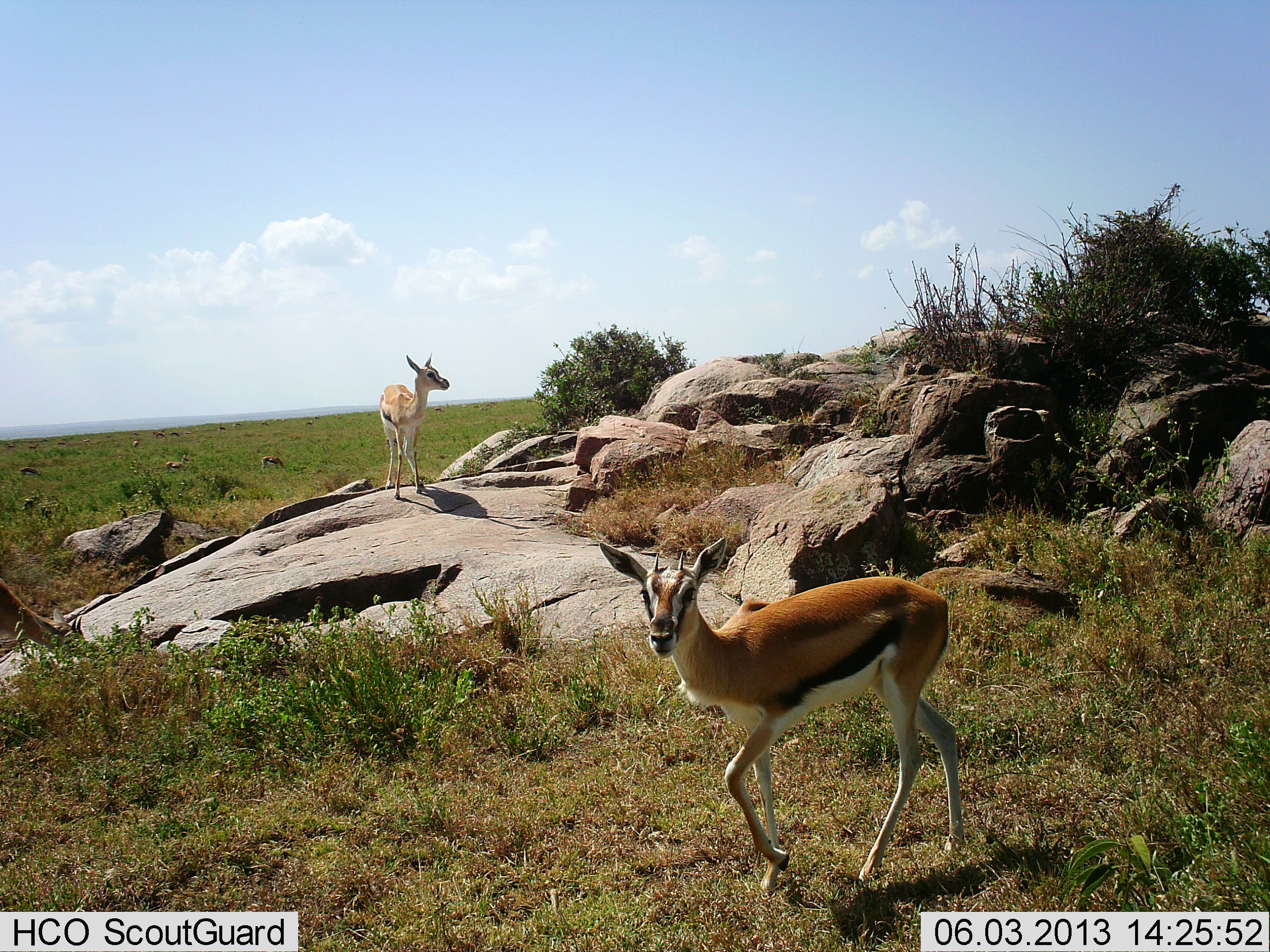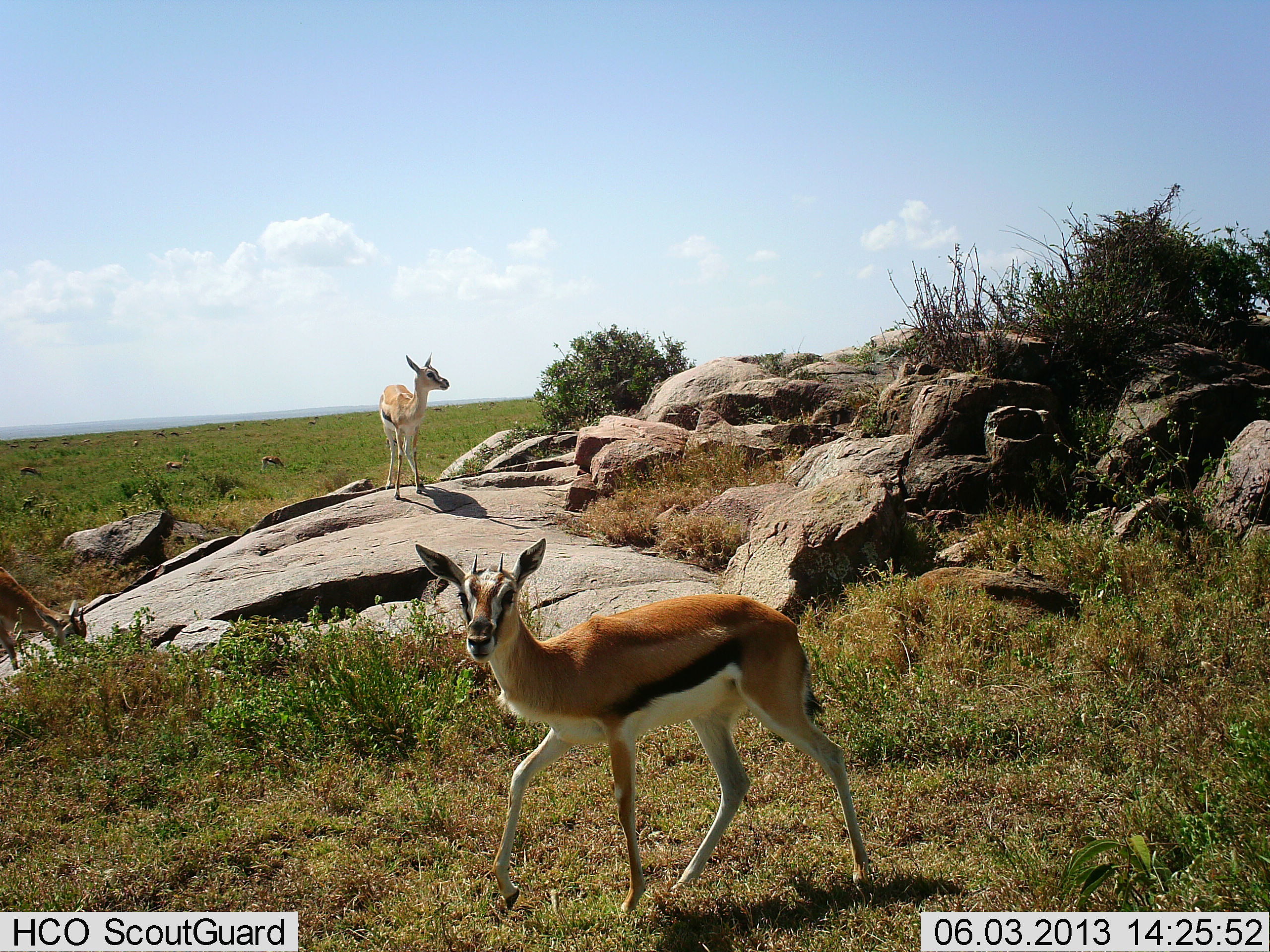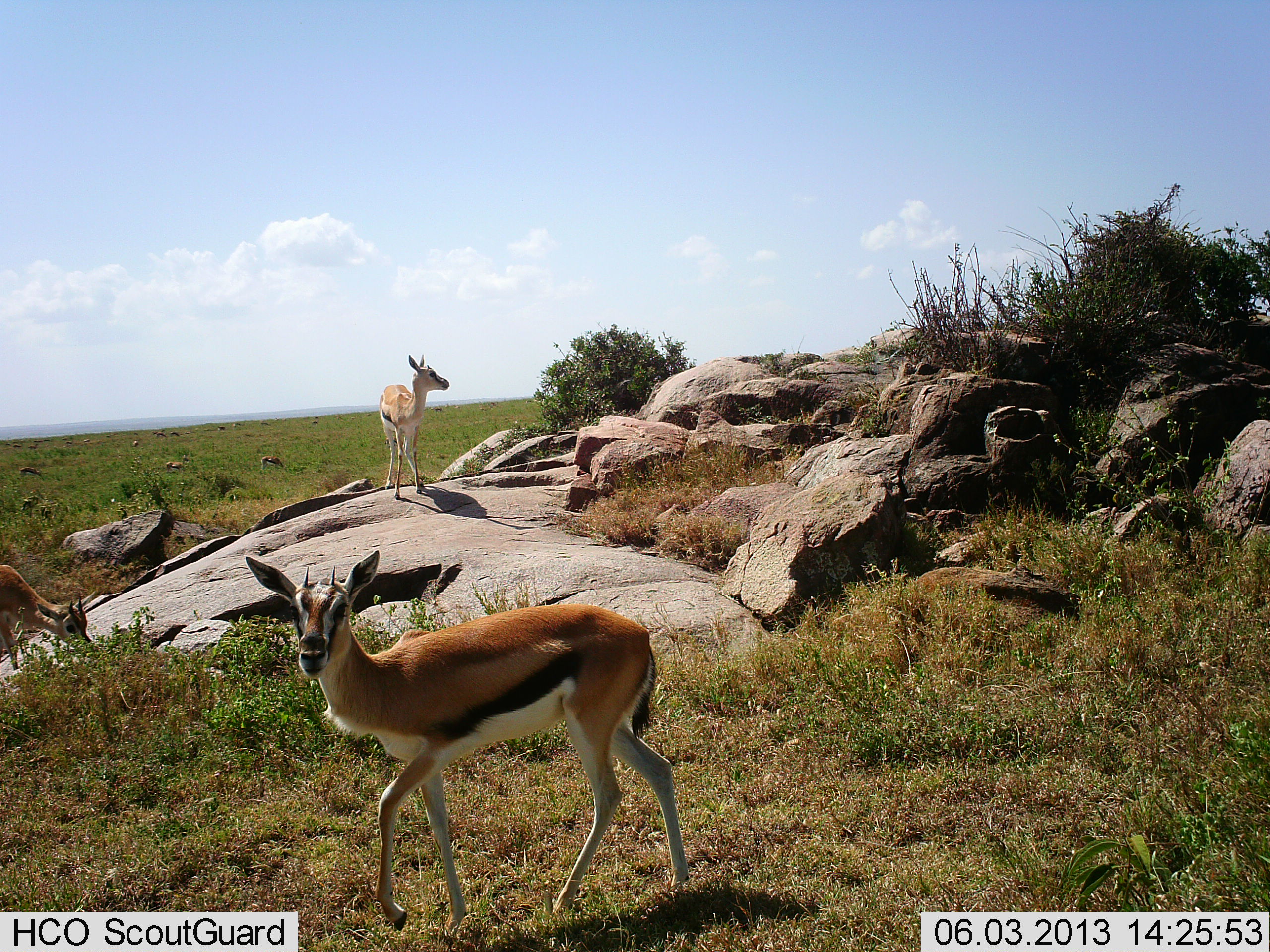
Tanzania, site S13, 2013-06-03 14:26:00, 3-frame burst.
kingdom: Animalia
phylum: Chordata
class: Mammalia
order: Artiodactyla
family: Bovidae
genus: Eudorcas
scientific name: Eudorcas thomsonii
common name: thomson's gazelle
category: gazellethomsons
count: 3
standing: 80%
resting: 0%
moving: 70%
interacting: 0%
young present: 20%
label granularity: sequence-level